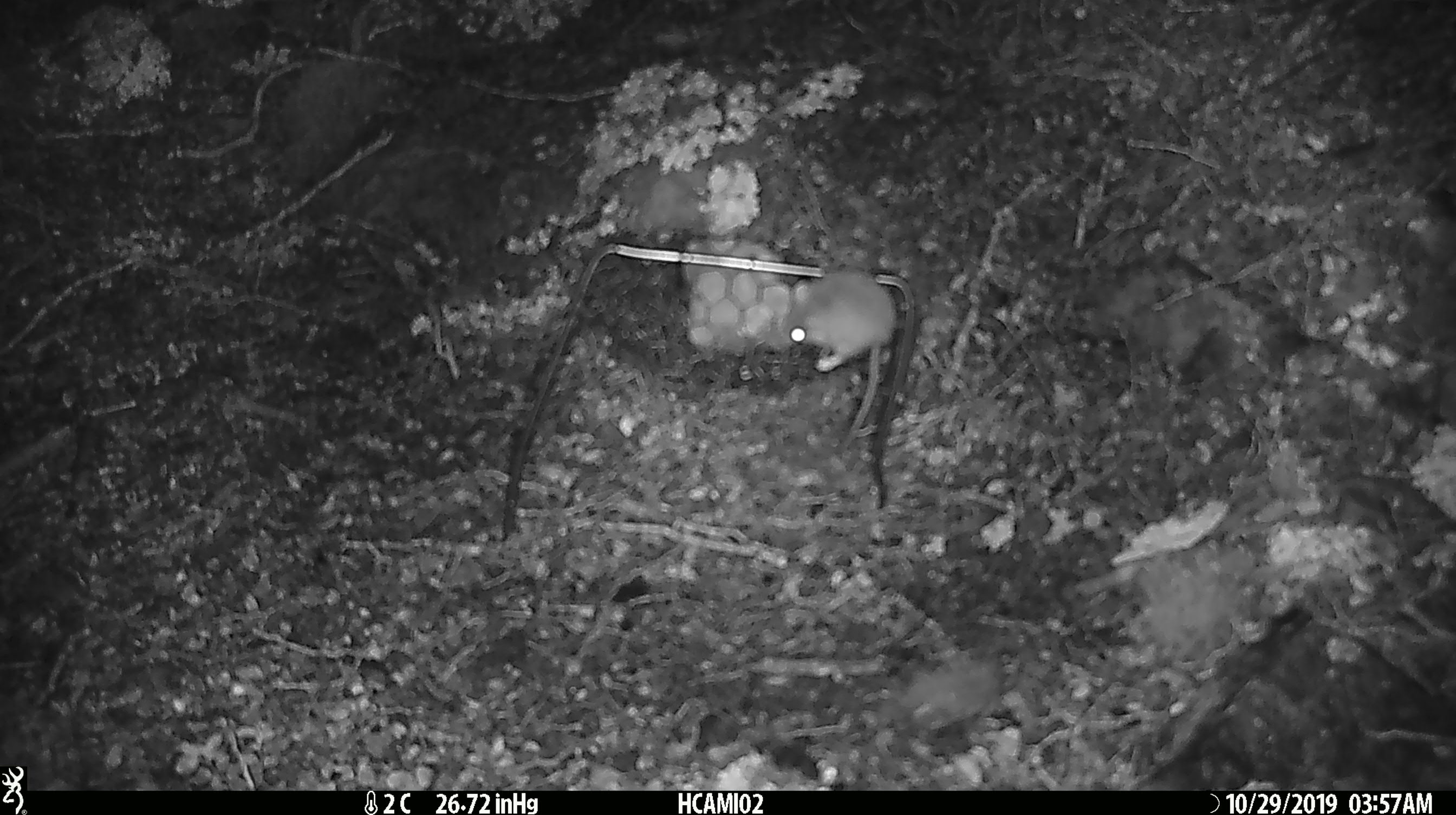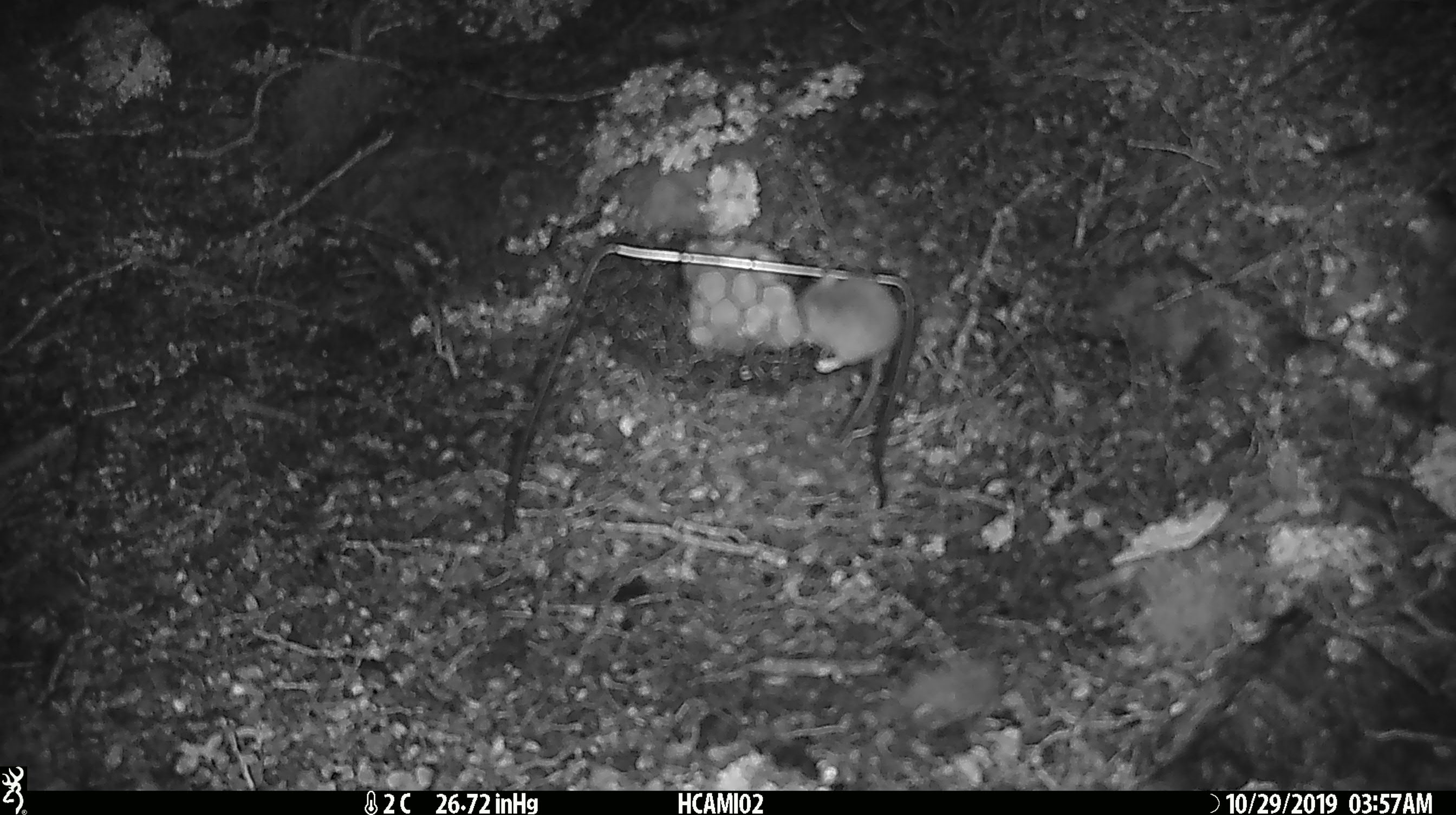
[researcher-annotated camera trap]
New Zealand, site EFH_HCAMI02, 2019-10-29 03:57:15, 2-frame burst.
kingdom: Animalia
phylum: Chordata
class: Mammalia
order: Rodentia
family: Muridae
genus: Mus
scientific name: Mus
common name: mouse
Mouse (Mus).